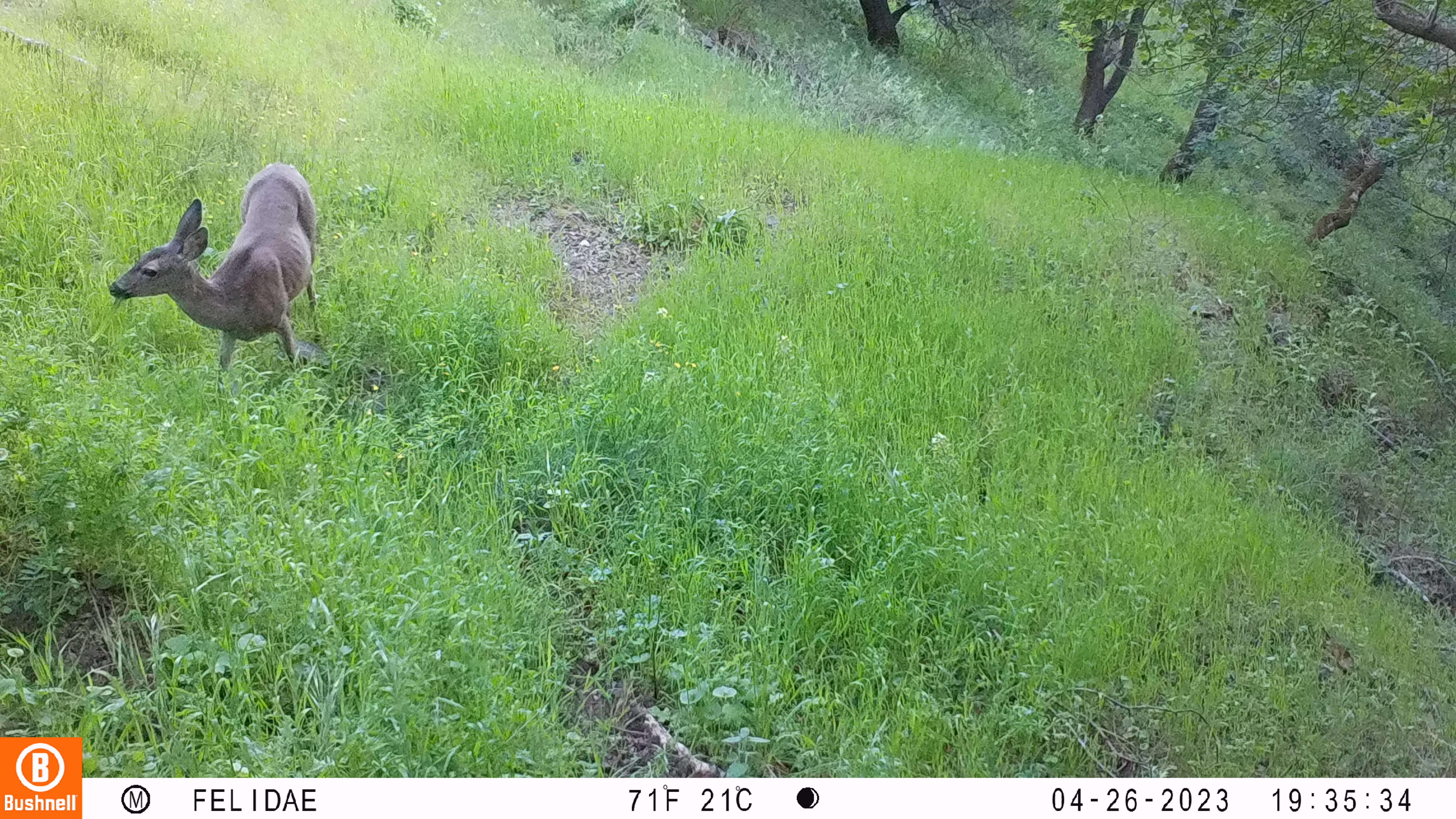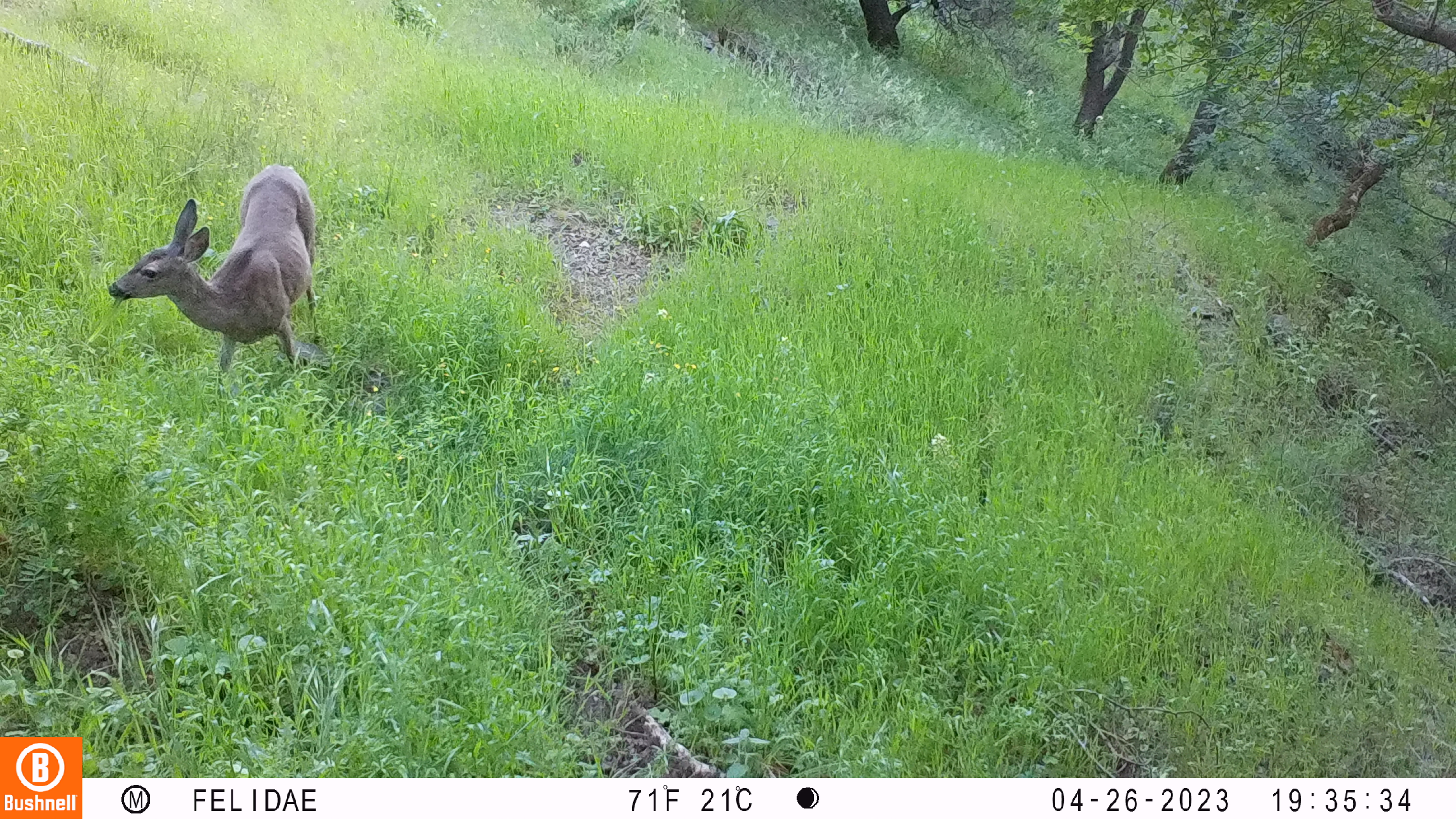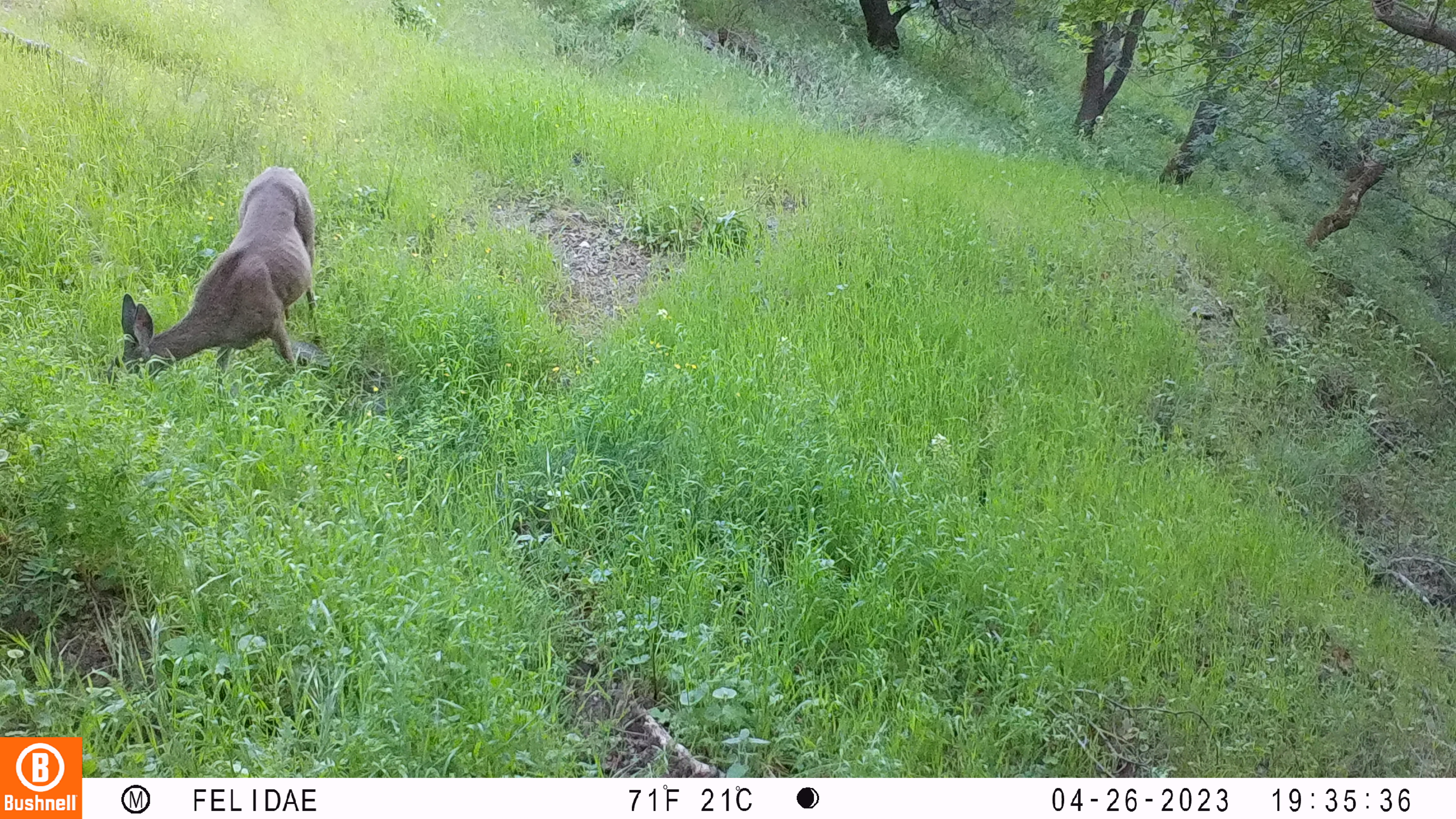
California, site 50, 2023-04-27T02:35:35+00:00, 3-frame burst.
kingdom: Animalia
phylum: Chordata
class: Mammalia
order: Artiodactyla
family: Cervidae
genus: Odocoileus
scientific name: Odocoileus hemionus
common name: mule deer